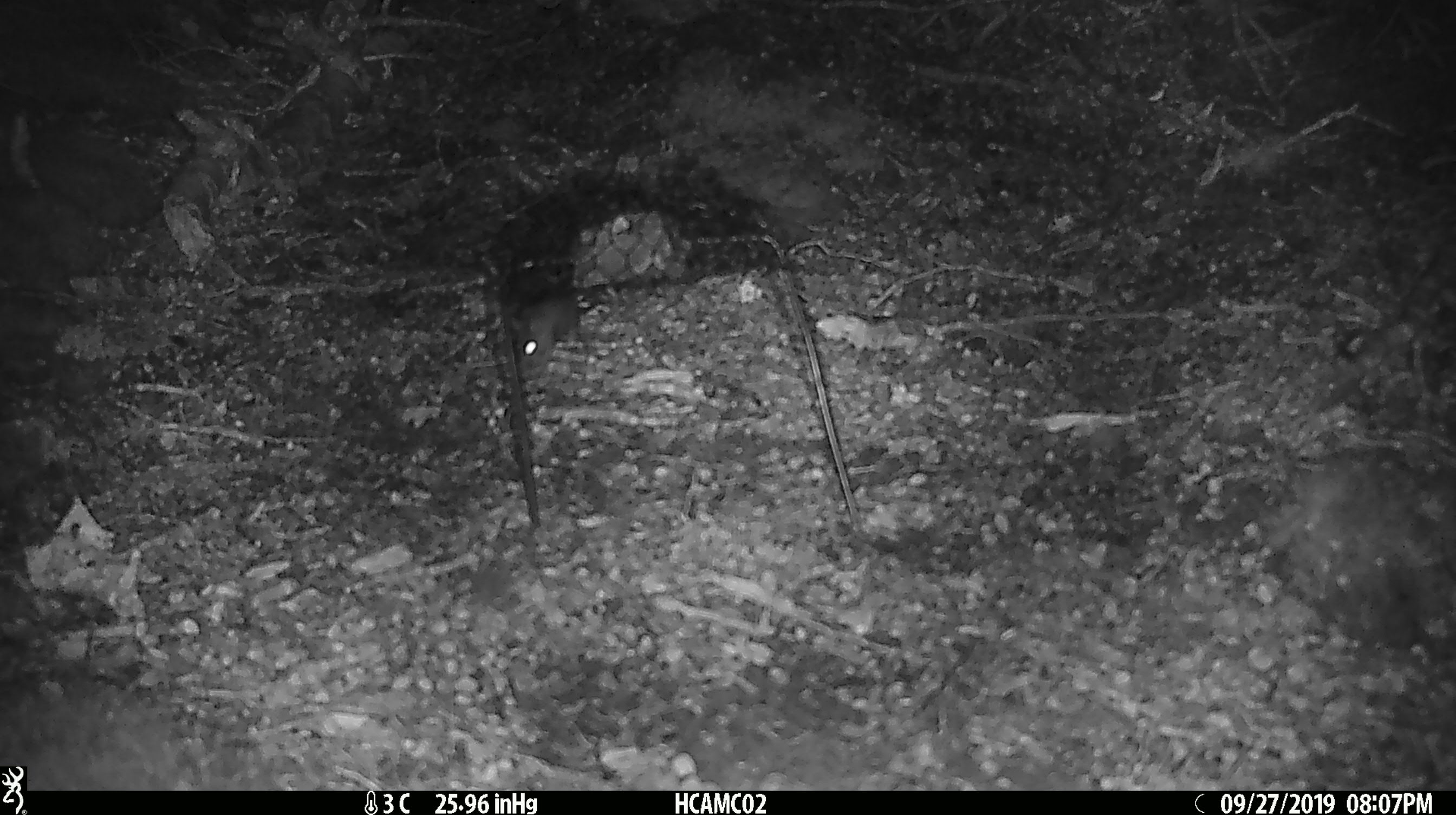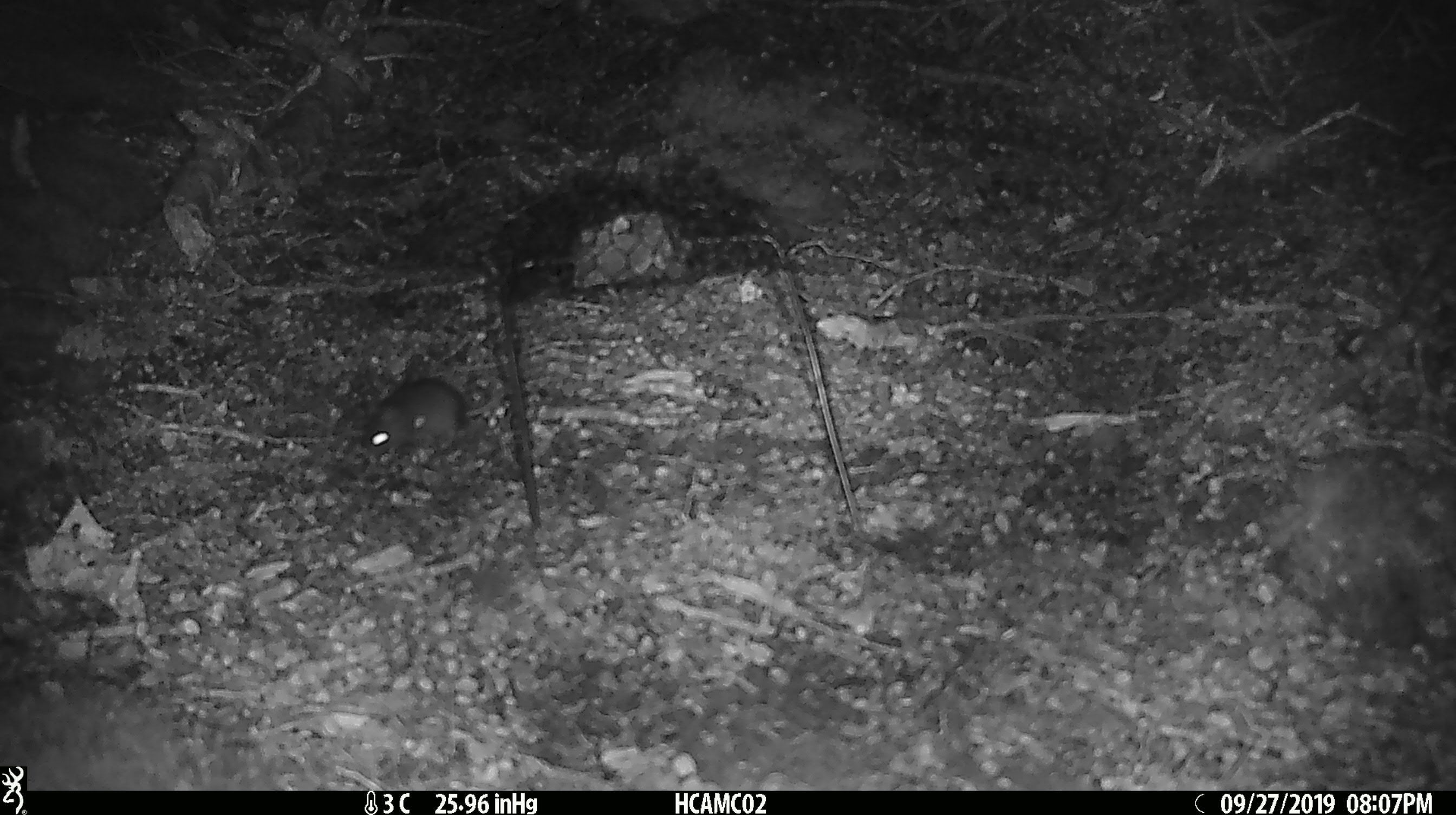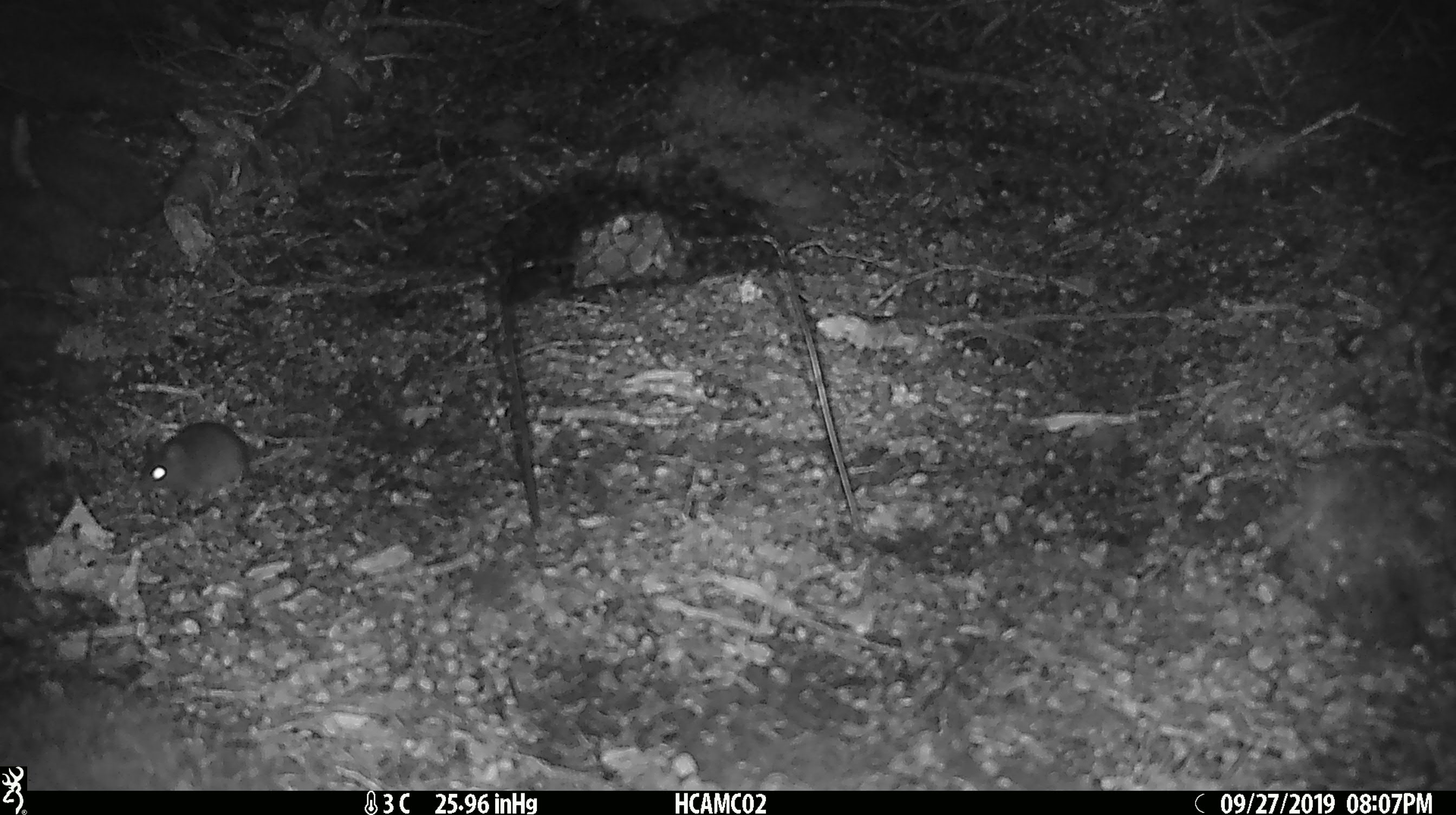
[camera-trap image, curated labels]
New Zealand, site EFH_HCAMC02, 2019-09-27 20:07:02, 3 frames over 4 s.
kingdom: Animalia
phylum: Chordata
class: Mammalia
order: Rodentia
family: Muridae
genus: Mus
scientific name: Mus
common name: mouse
Mouse (Mus).